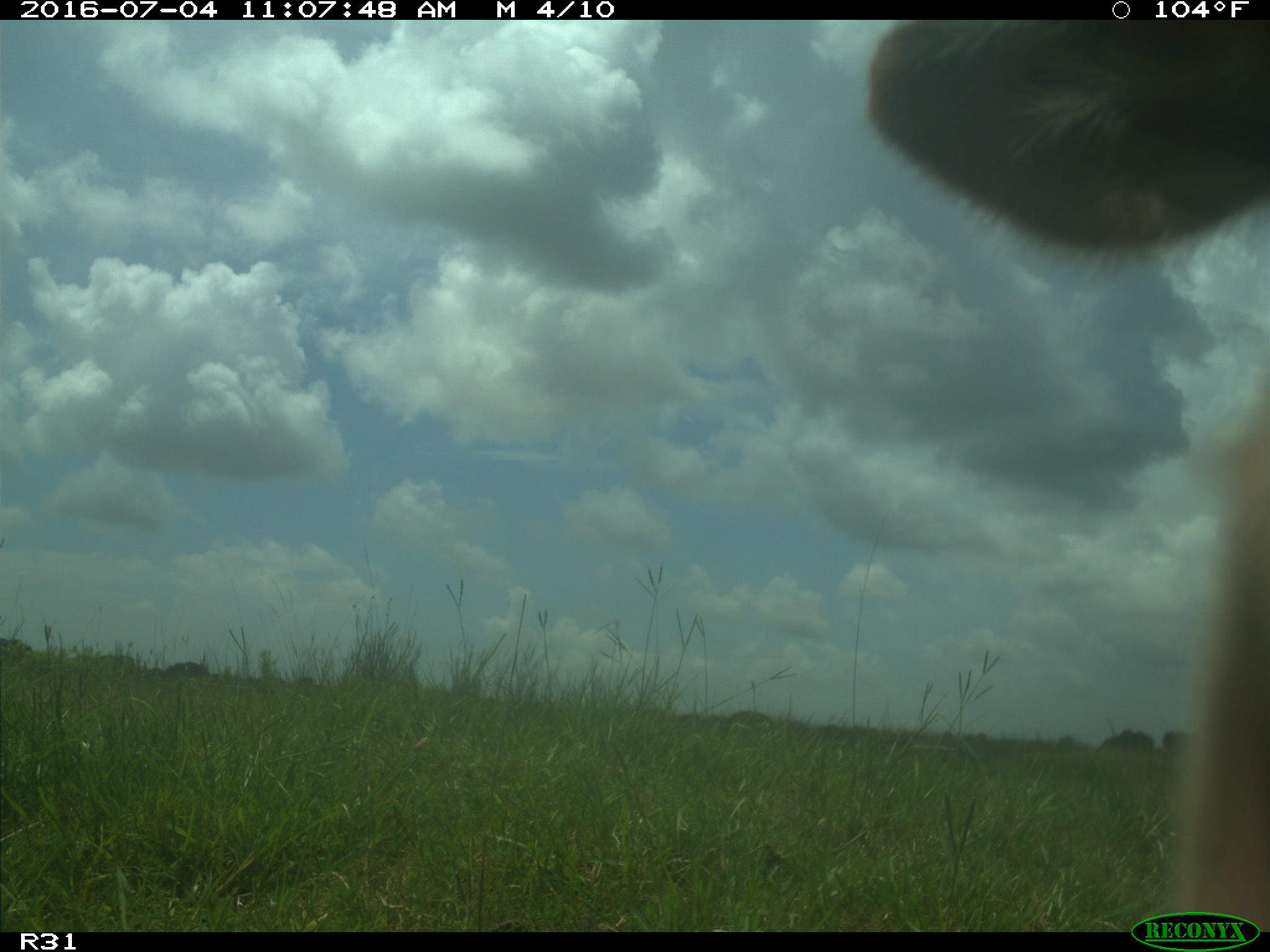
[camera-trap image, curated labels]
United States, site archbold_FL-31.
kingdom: Animalia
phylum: Chordata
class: Mammalia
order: Artiodactyla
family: Bovidae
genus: Bos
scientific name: Bos taurus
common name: domestic cow